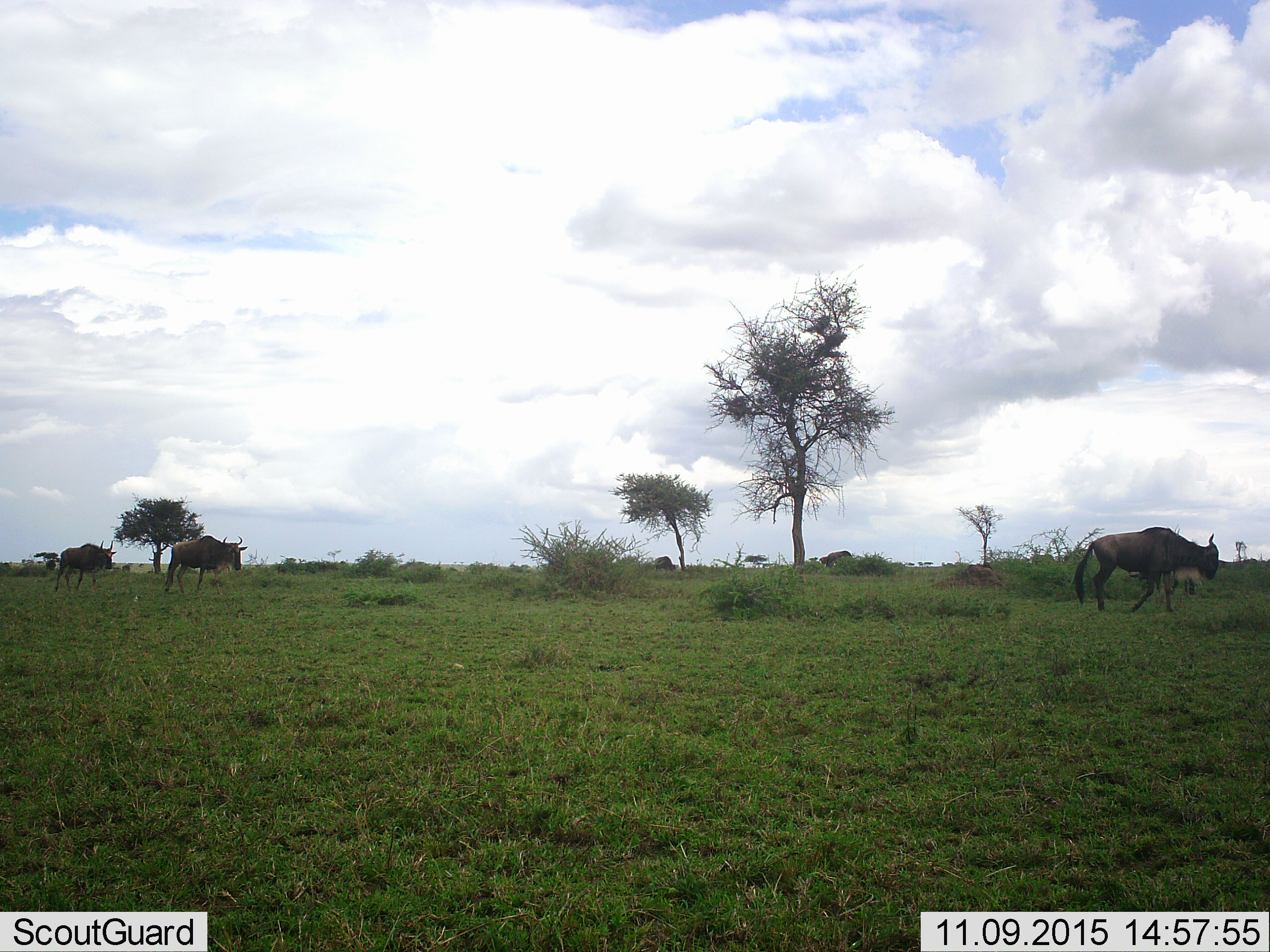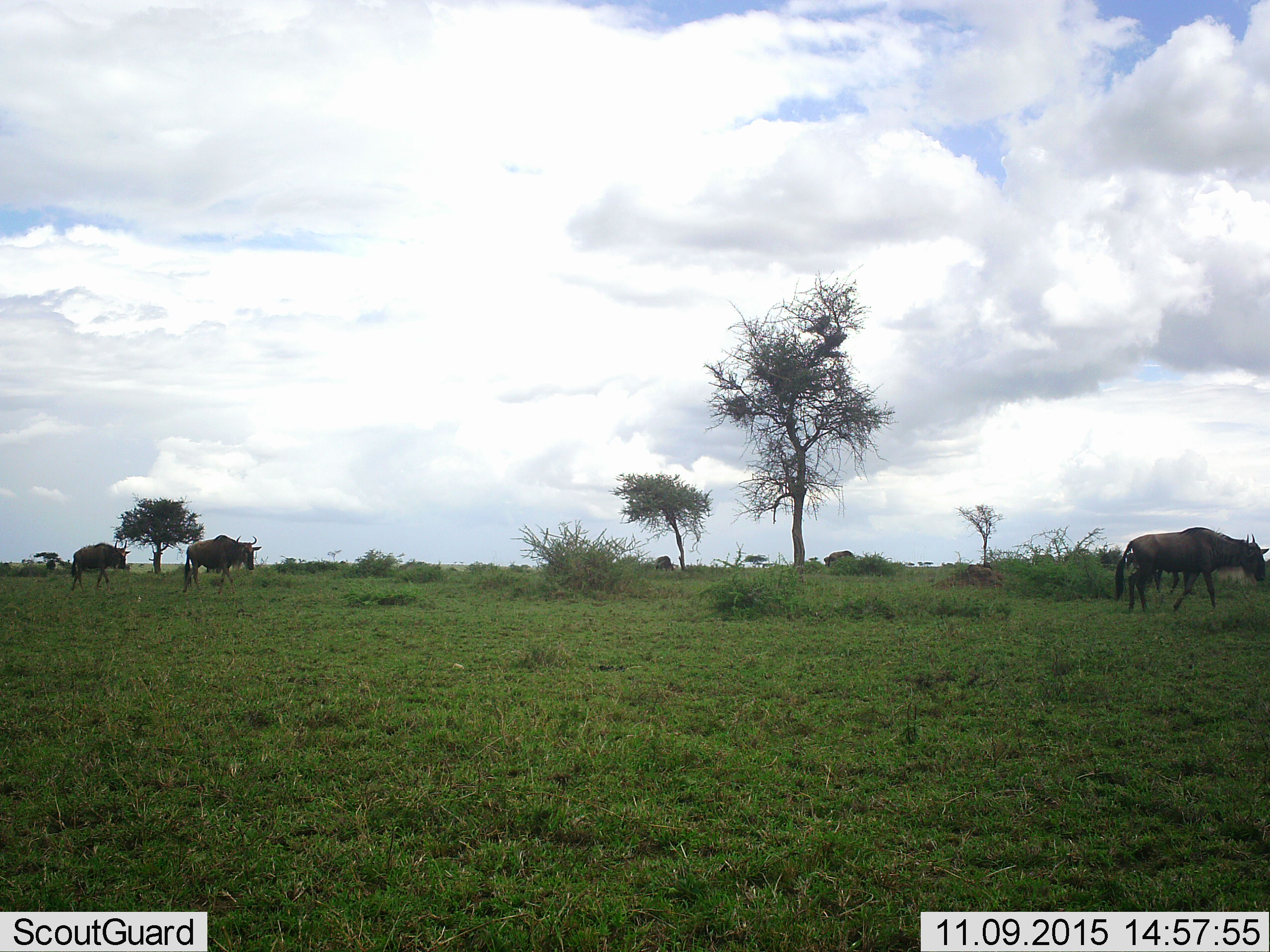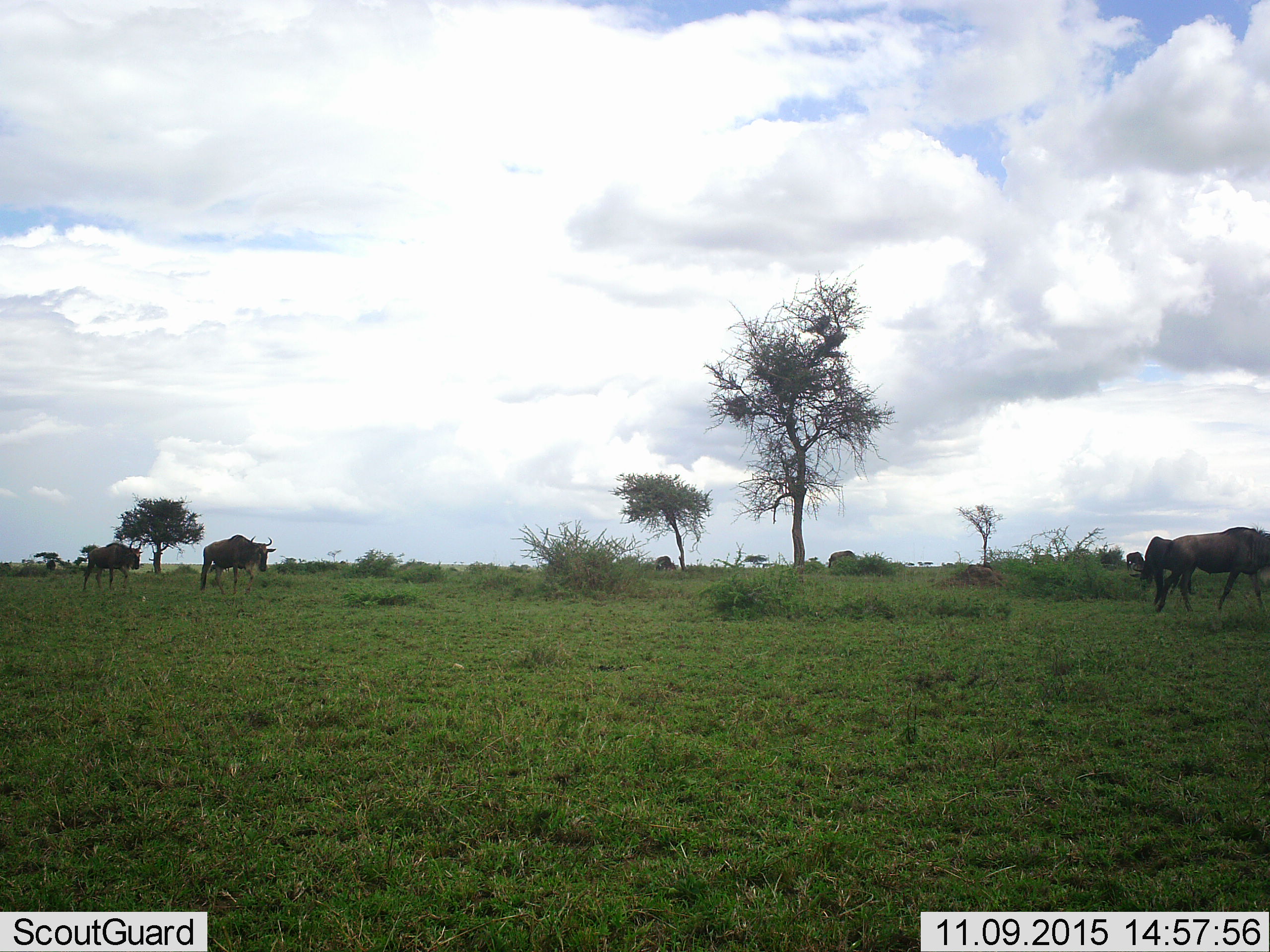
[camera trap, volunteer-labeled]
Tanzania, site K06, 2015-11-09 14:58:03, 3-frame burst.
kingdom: Animalia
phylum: Chordata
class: Mammalia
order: Artiodactyla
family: Bovidae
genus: Connochaetes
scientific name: Connochaetes taurinus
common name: blue wildebeest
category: wildebeest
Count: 6.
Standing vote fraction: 67%.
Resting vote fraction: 0%.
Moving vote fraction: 89%.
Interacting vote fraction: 0%.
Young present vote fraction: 0%.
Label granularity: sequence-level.